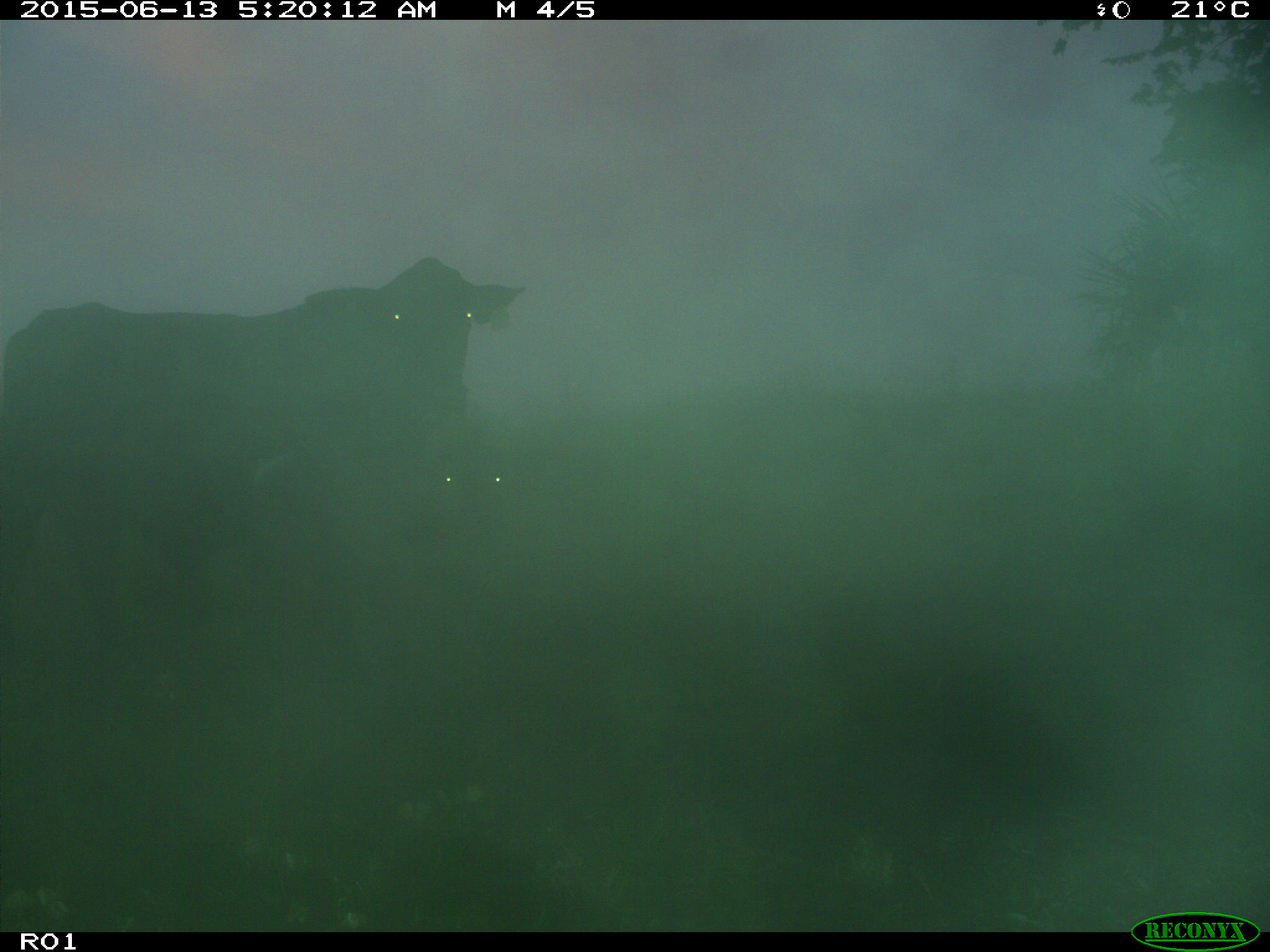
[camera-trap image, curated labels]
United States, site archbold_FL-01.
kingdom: Animalia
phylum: Chordata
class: Mammalia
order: Artiodactyla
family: Bovidae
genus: Bos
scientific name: Bos taurus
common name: domestic cow